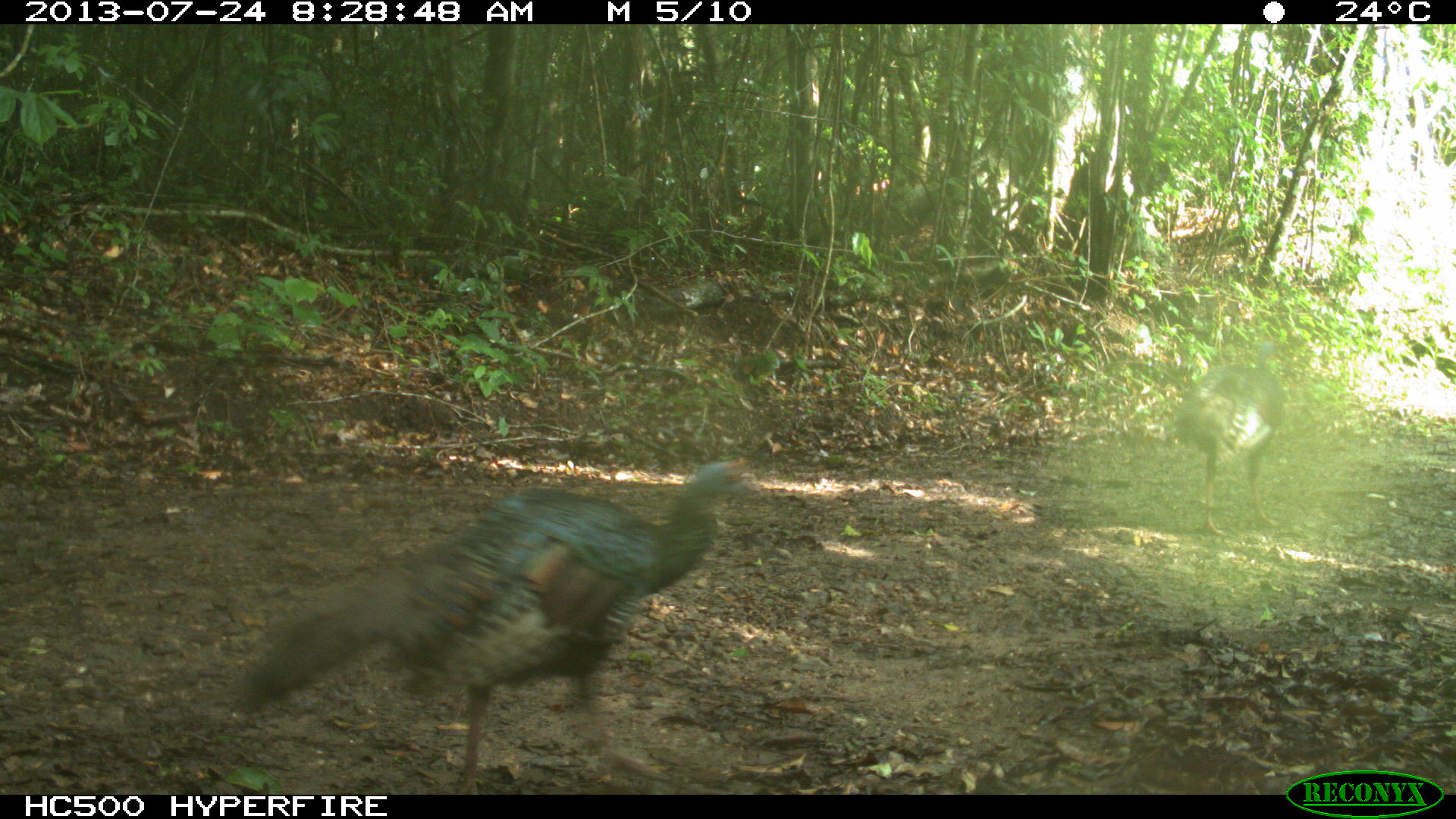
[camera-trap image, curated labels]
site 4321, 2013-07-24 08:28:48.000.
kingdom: Animalia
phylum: Chordata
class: Aves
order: Galliformes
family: Phasianidae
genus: Meleagris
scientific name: Meleagris ocellata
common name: ocellated turkey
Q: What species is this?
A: Meleagris ocellata (ocellated turkey).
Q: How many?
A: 2.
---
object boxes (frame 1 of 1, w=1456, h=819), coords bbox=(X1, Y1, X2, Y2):
meleagris ocellata: bbox=(225, 448, 754, 794); bbox=(1166, 337, 1288, 540)